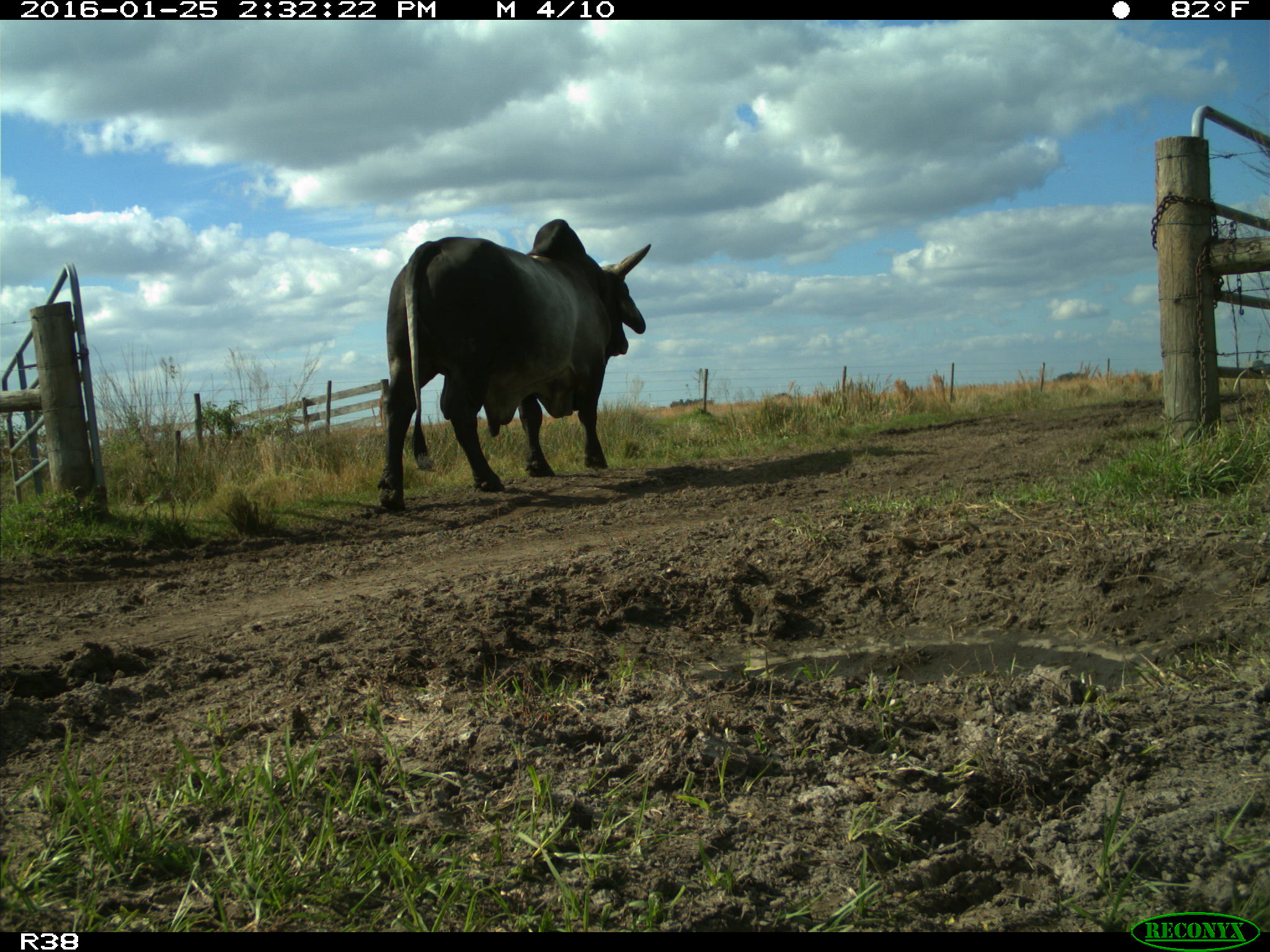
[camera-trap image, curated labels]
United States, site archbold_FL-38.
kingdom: Animalia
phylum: Chordata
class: Mammalia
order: Artiodactyla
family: Bovidae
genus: Bos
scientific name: Bos taurus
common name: domestic cow